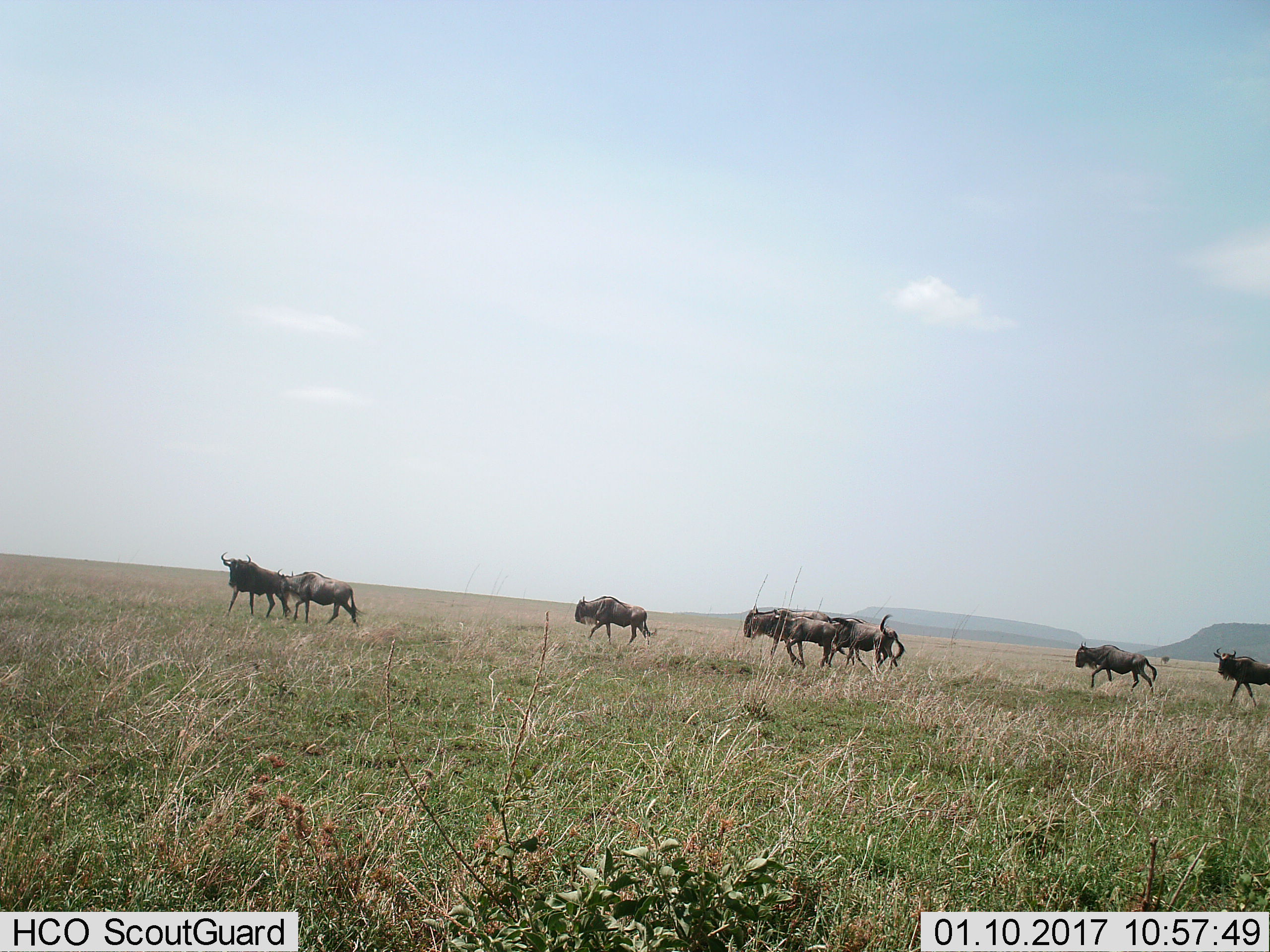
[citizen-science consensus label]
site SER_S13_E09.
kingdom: Animalia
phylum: Chordata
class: Mammalia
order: Artiodactyla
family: Bovidae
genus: Connochaetes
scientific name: Connochaetes taurinus taurinus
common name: blue wildebeest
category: wildebeestblue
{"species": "wildebeestblue (blue wildebeest) (Connochaetes taurinus taurinus)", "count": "8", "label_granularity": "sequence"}